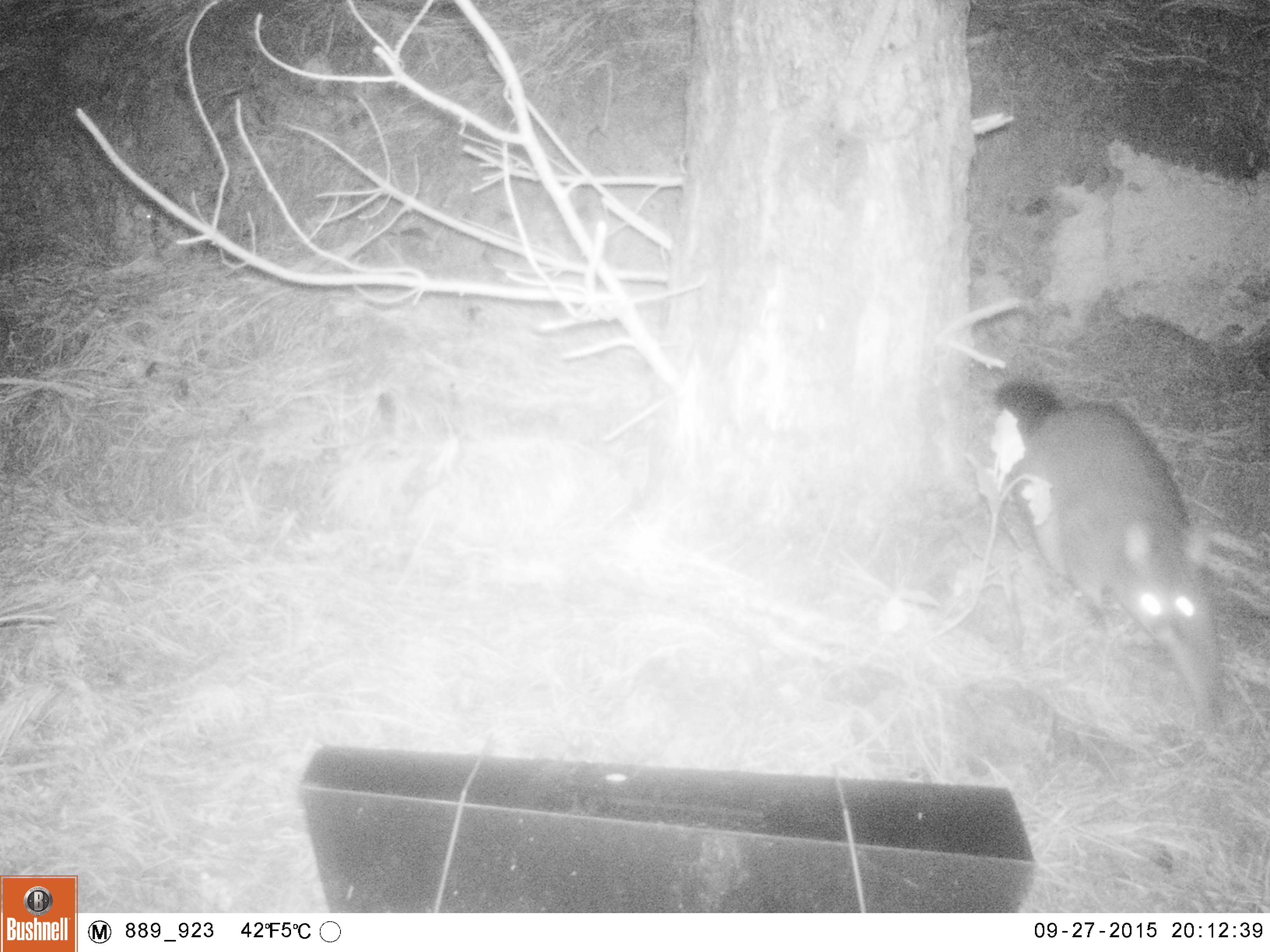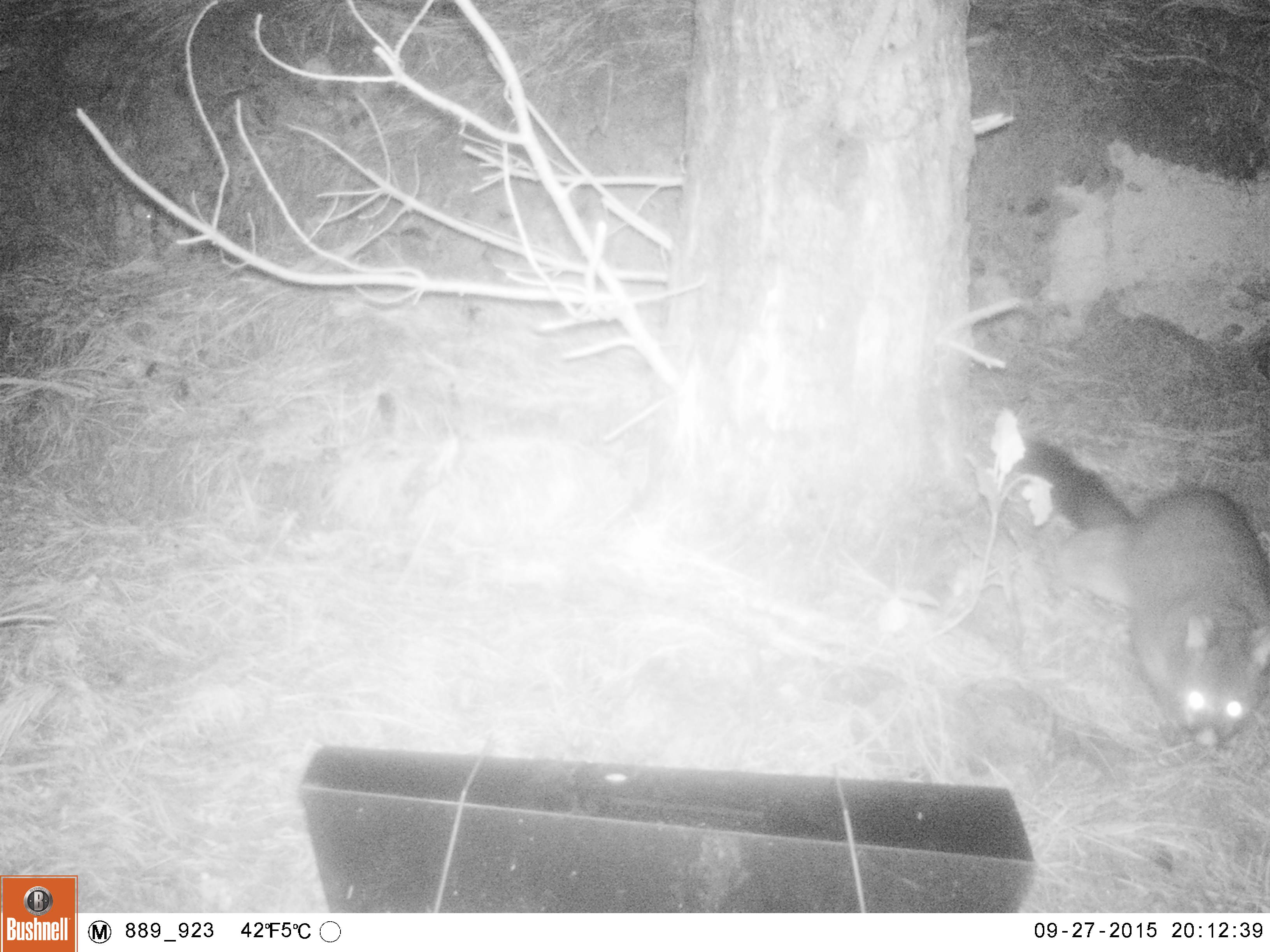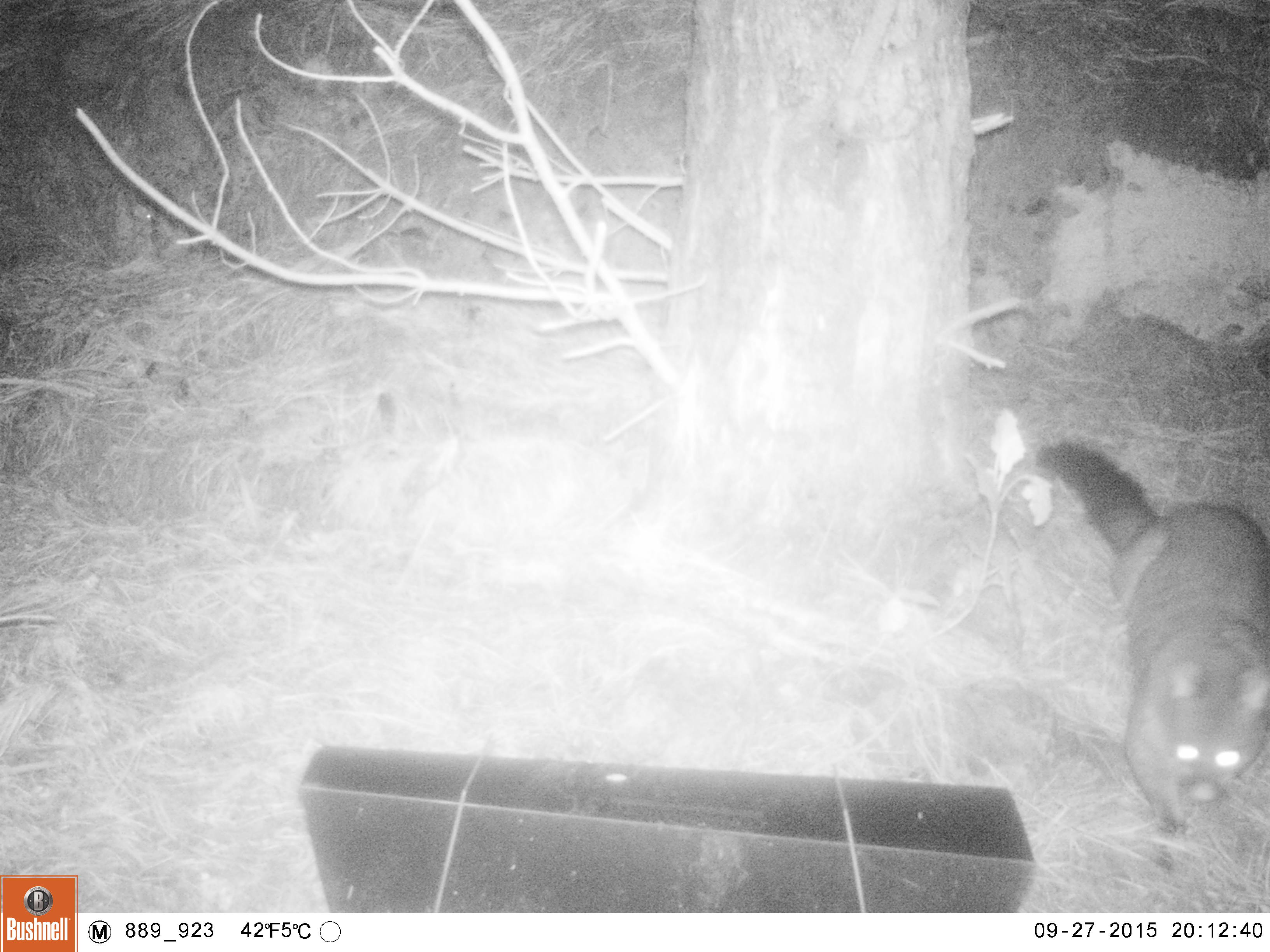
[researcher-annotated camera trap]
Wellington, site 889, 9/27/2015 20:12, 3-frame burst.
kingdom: Animalia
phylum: Chordata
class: Mammalia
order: Didelphimorphia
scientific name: Didelphimorphia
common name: possum